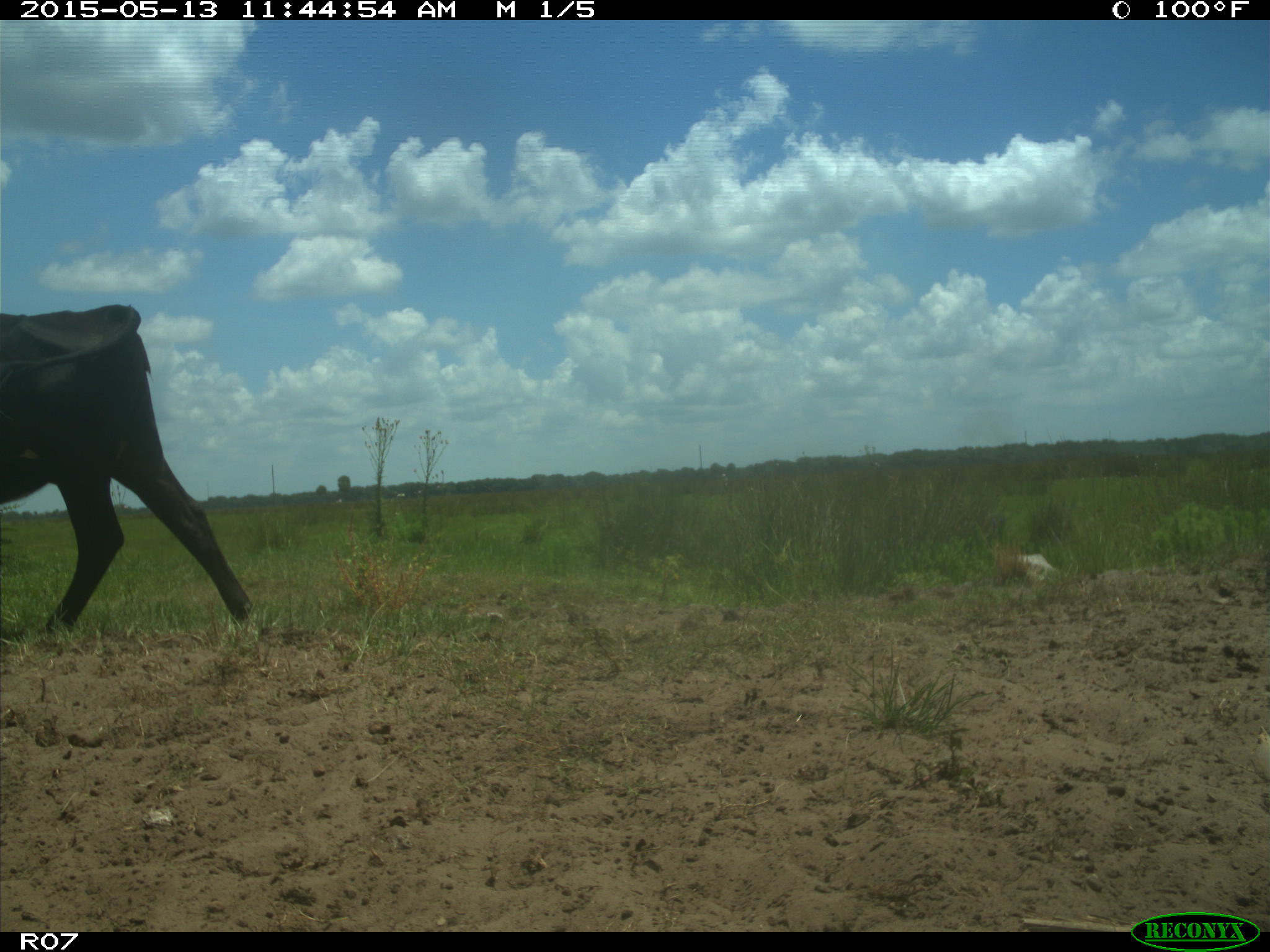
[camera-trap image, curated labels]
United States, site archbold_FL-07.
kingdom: Animalia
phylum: Chordata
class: Mammalia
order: Artiodactyla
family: Bovidae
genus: Bos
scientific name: Bos taurus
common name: domestic cow